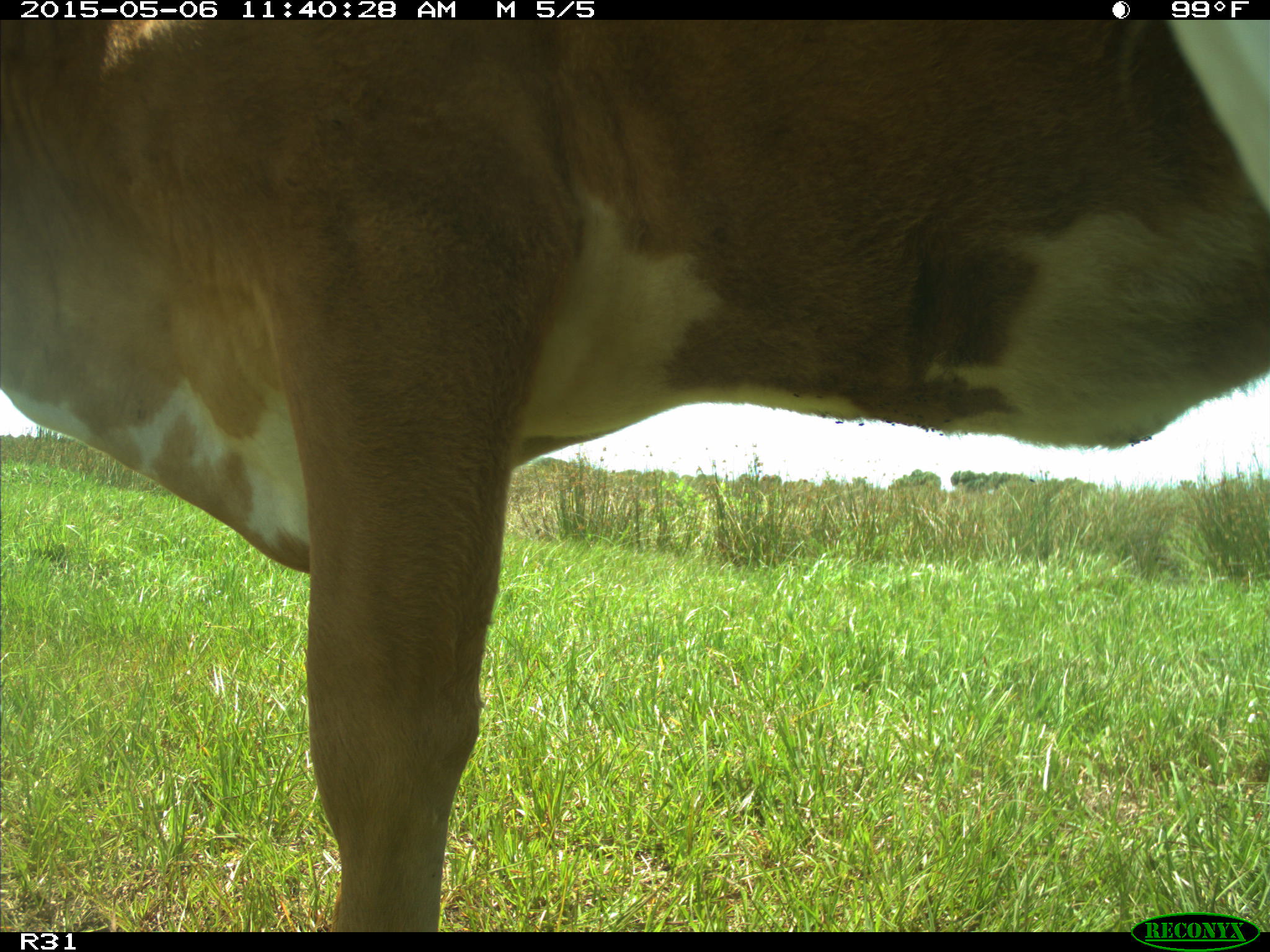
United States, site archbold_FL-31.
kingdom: Animalia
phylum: Chordata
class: Mammalia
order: Artiodactyla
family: Bovidae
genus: Bos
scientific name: Bos taurus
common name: domestic cow